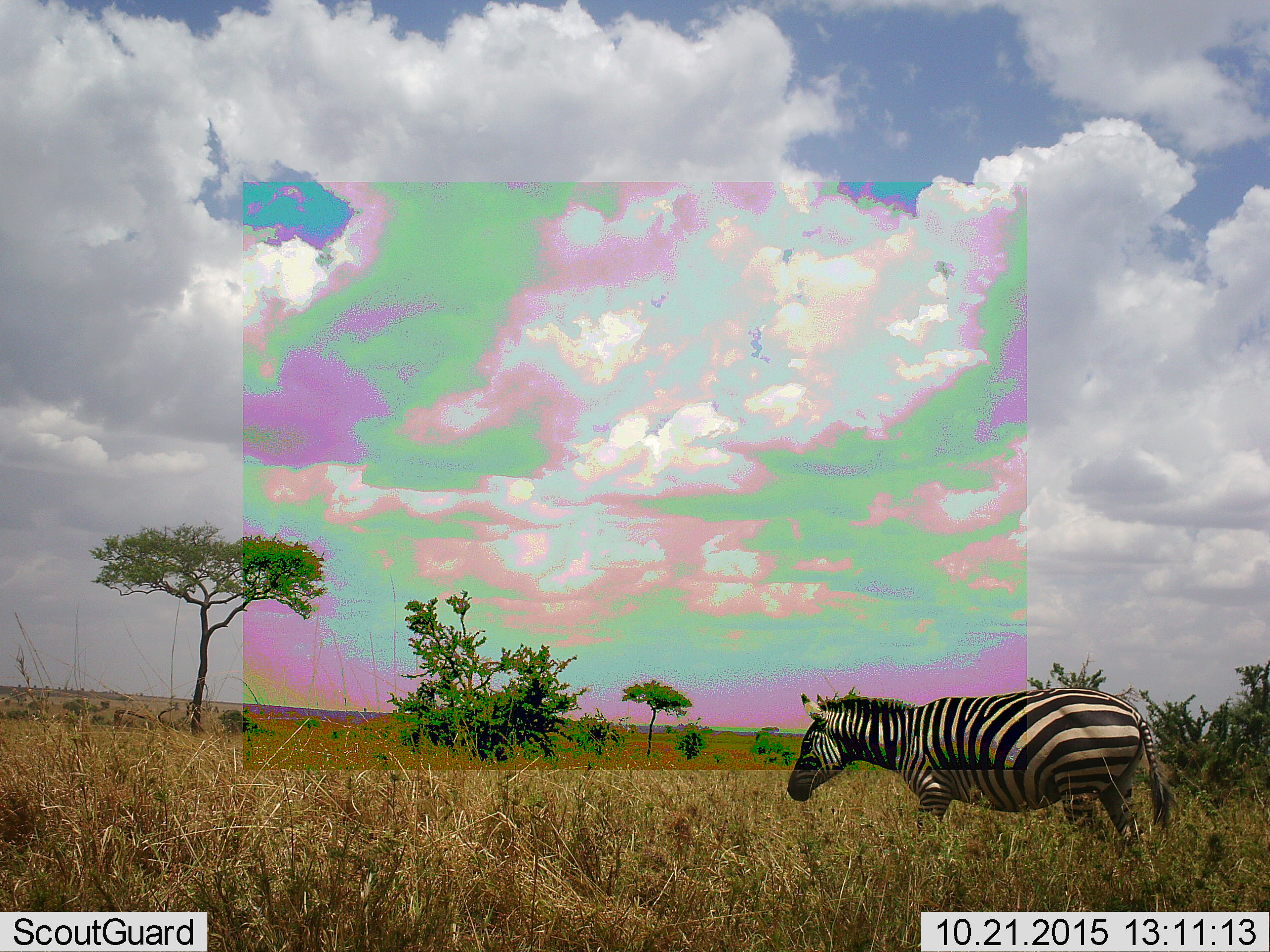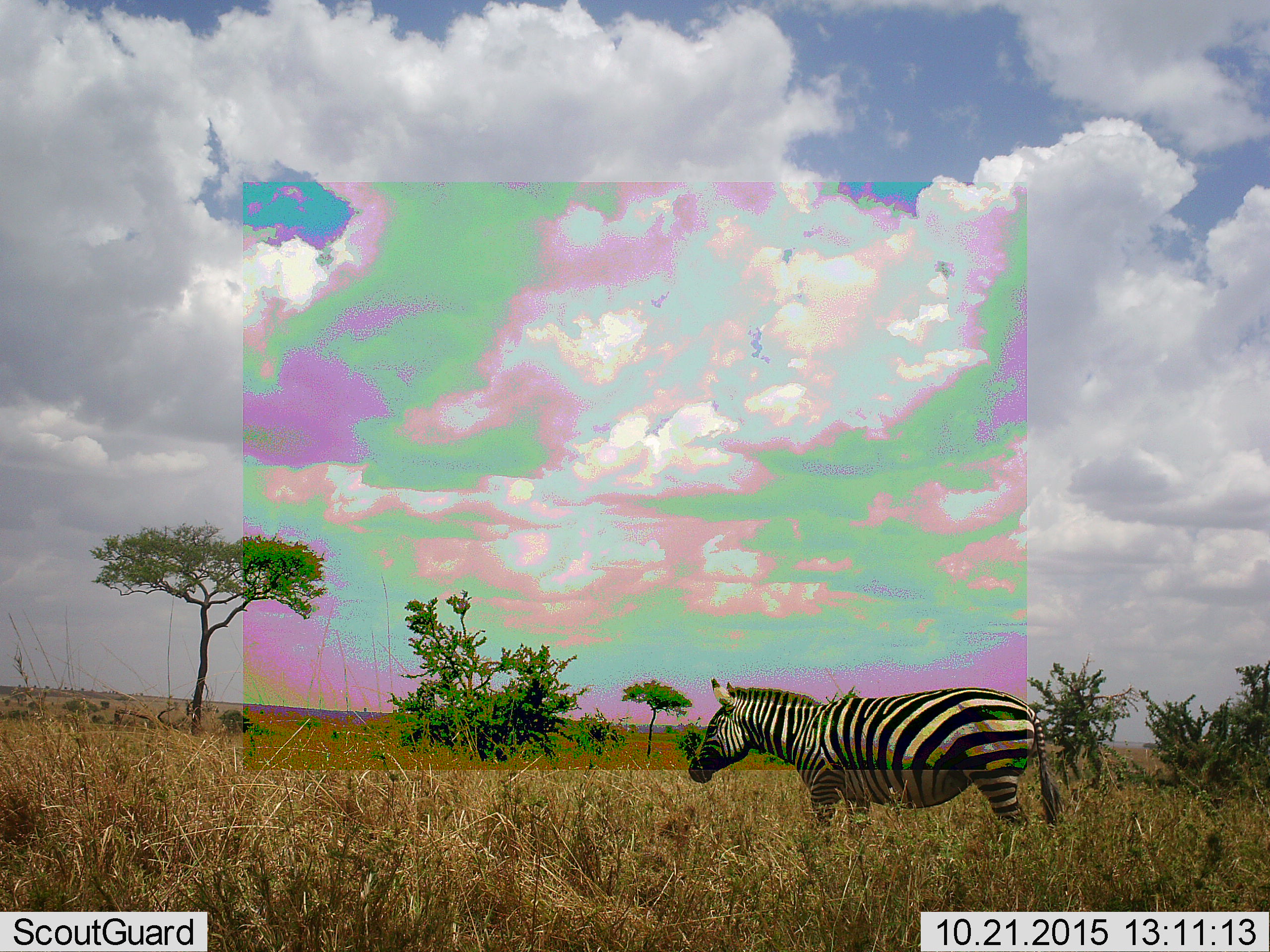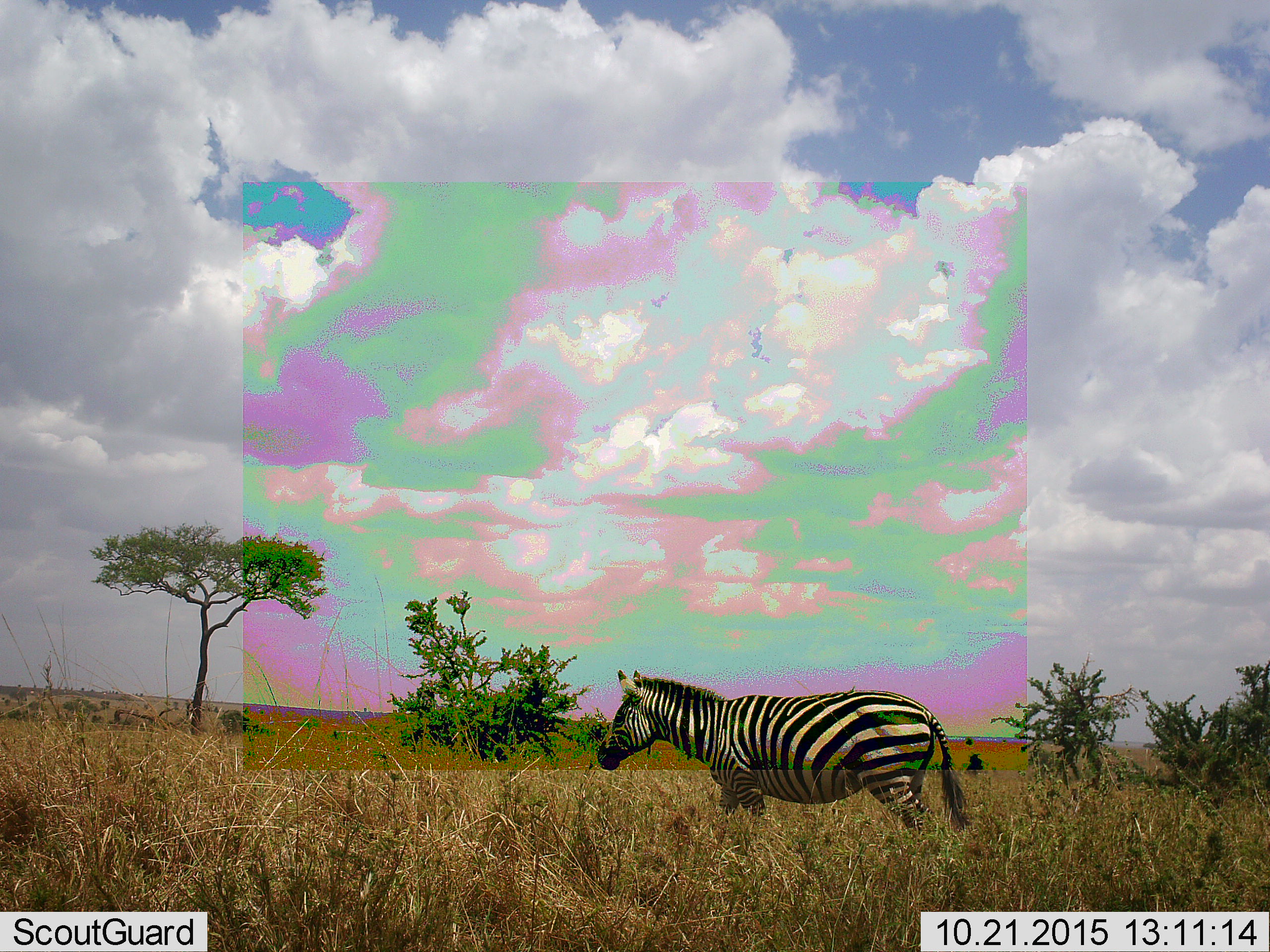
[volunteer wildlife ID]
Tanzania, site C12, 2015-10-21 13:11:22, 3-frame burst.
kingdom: Animalia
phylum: Chordata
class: Mammalia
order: Perissodactyla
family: Equidae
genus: Equus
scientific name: Equus quagga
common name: plains zebra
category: zebra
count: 1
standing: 24%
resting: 6%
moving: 76%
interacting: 0%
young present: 0%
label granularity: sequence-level